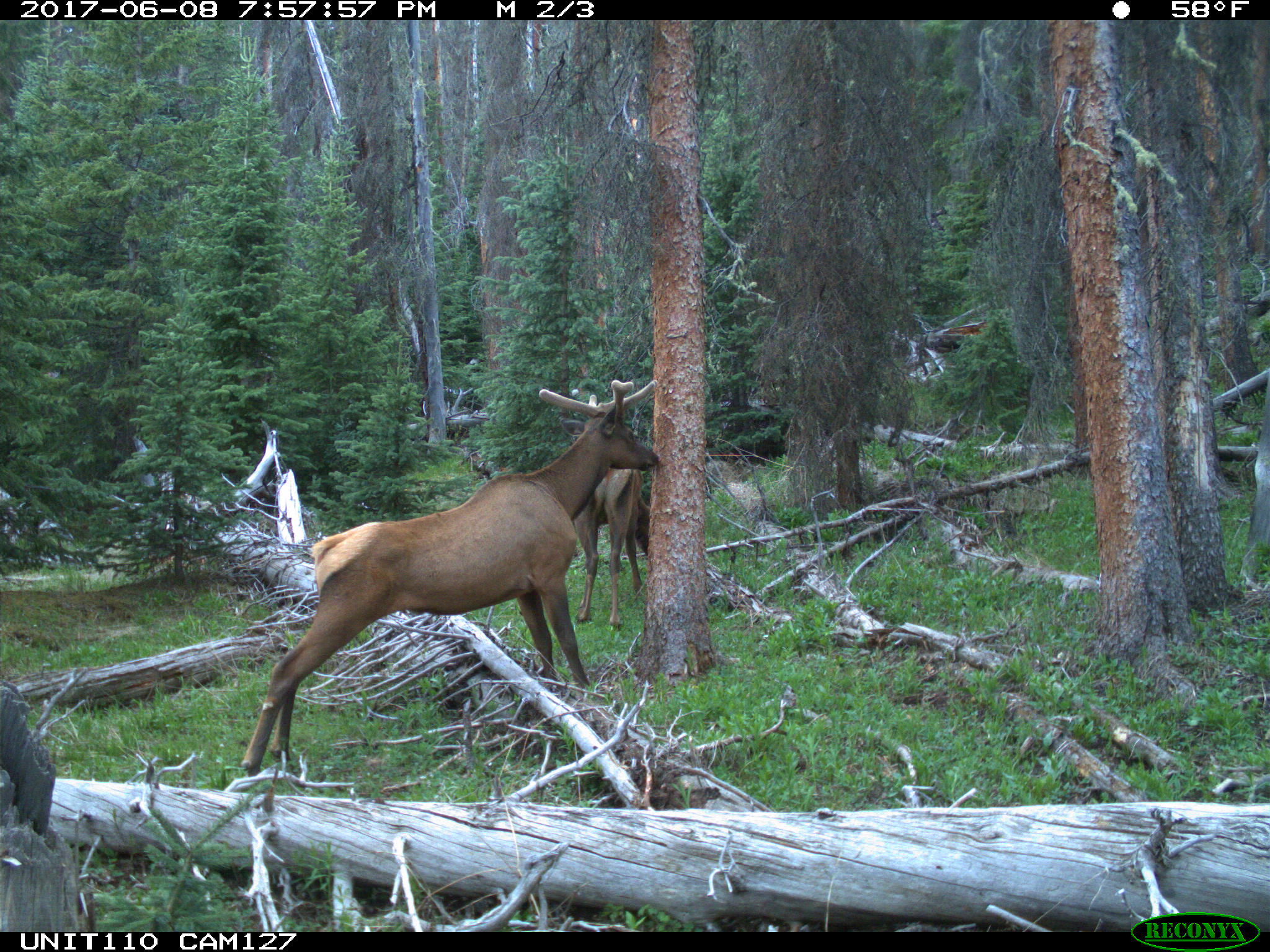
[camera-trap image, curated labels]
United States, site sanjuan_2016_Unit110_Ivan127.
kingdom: Animalia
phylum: Chordata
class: Mammalia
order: Artiodactyla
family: Cervidae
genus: Cervus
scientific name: Cervus elaphus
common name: red deer